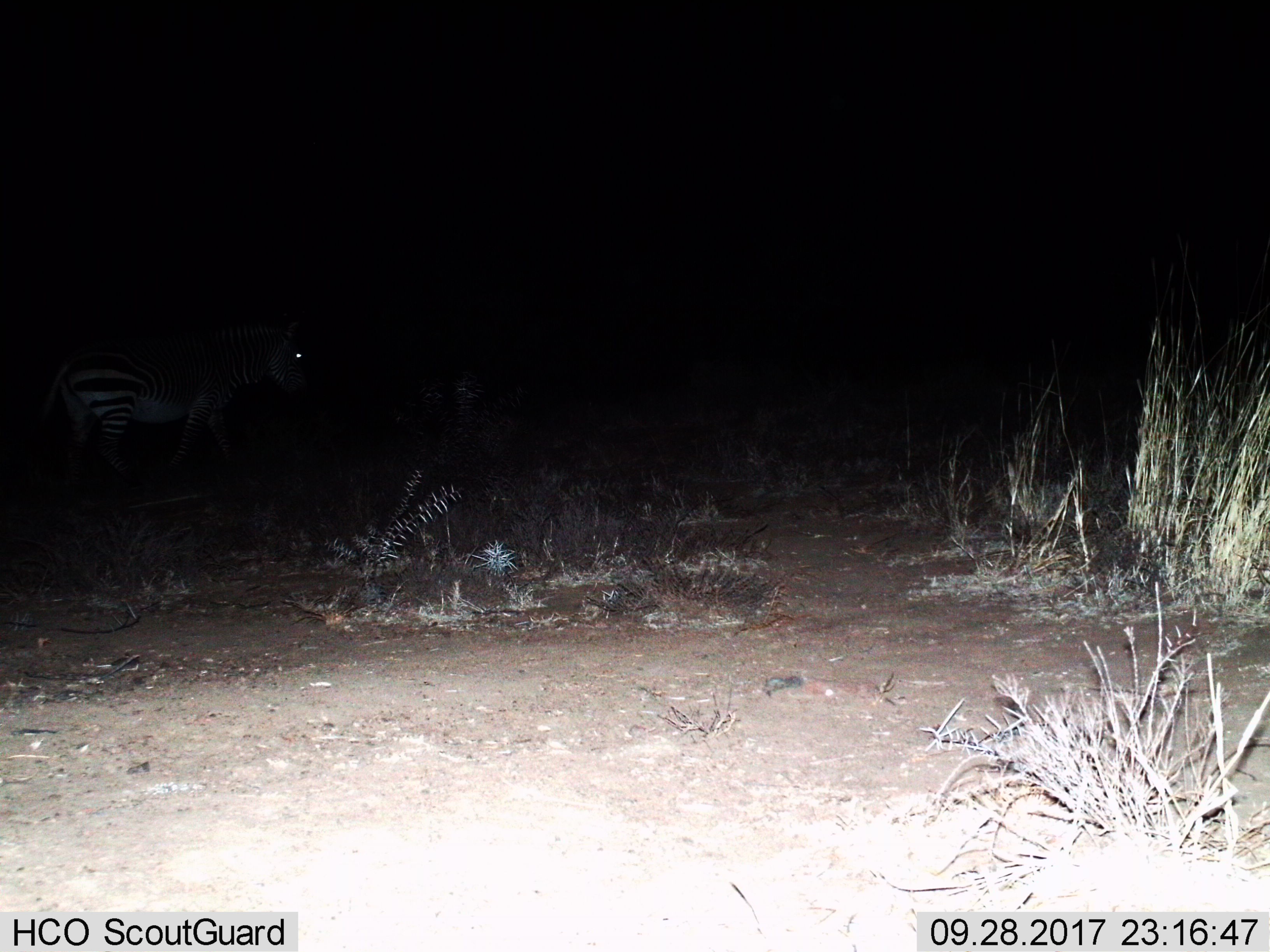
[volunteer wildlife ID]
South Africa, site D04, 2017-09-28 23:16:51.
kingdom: Animalia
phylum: Chordata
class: Mammalia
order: Perissodactyla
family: Equidae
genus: Equus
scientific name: Equus zebra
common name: mountain zebra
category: zebramountain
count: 1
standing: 50%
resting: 0%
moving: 50%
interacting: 0%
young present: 0%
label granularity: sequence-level